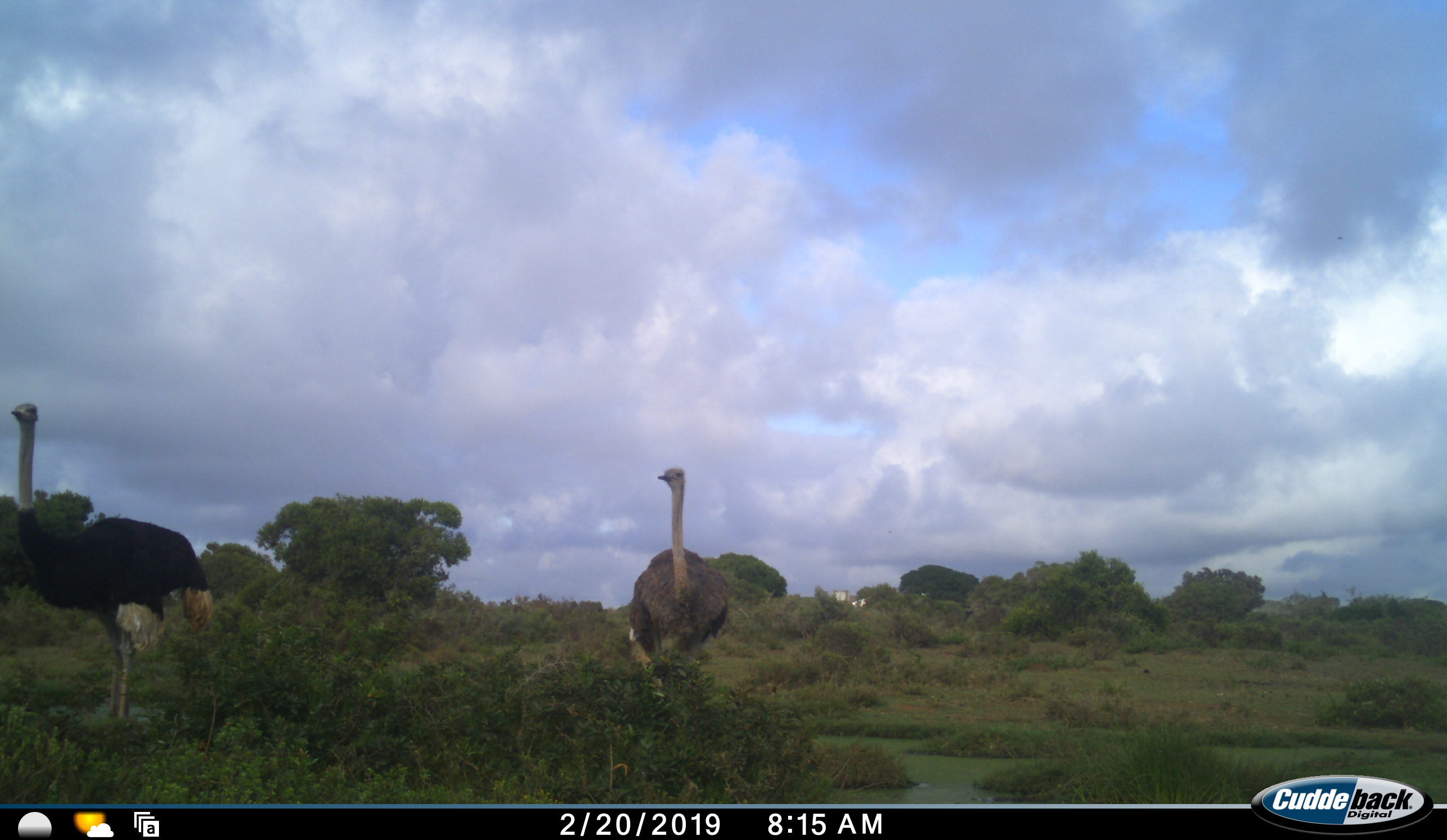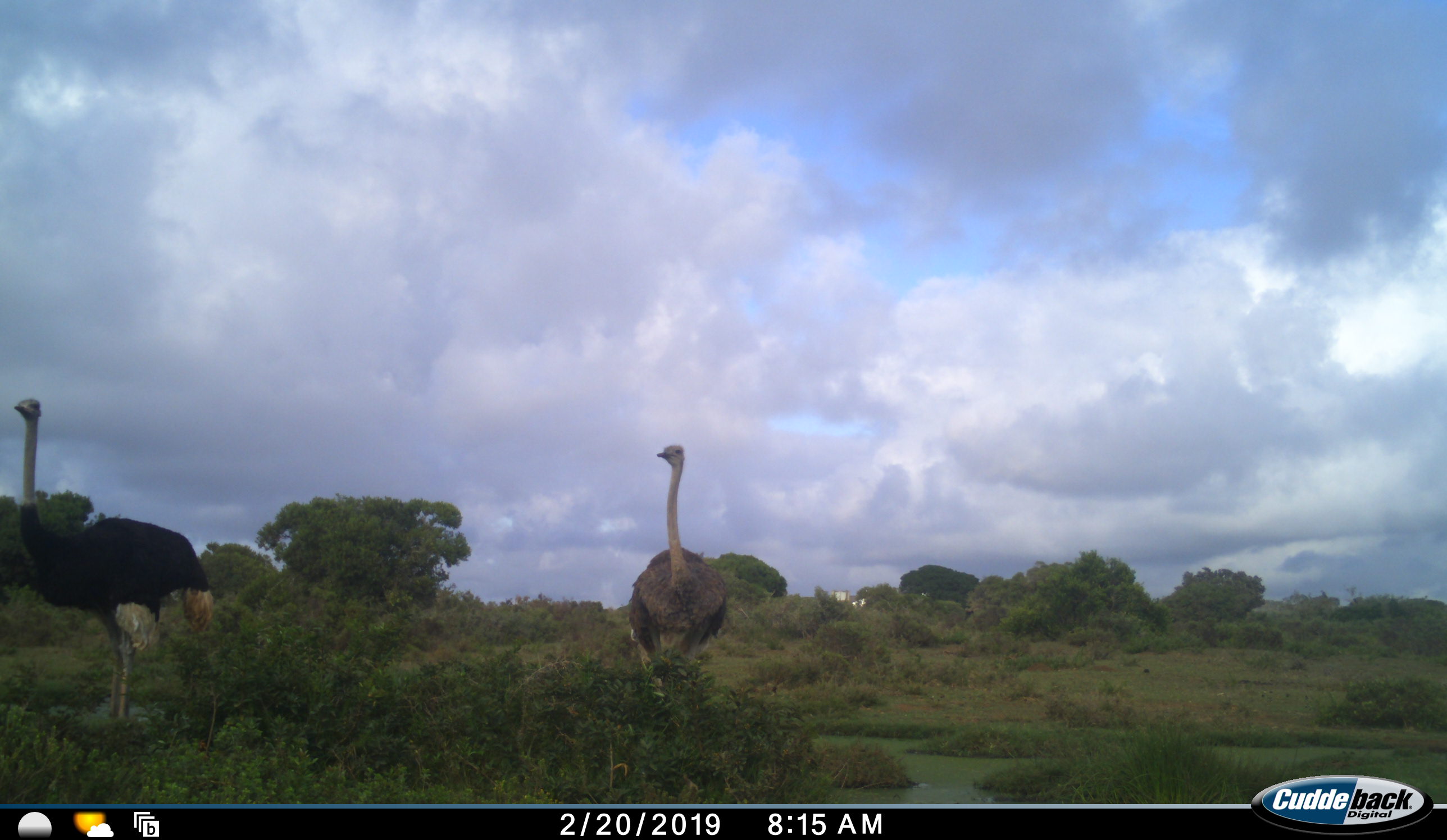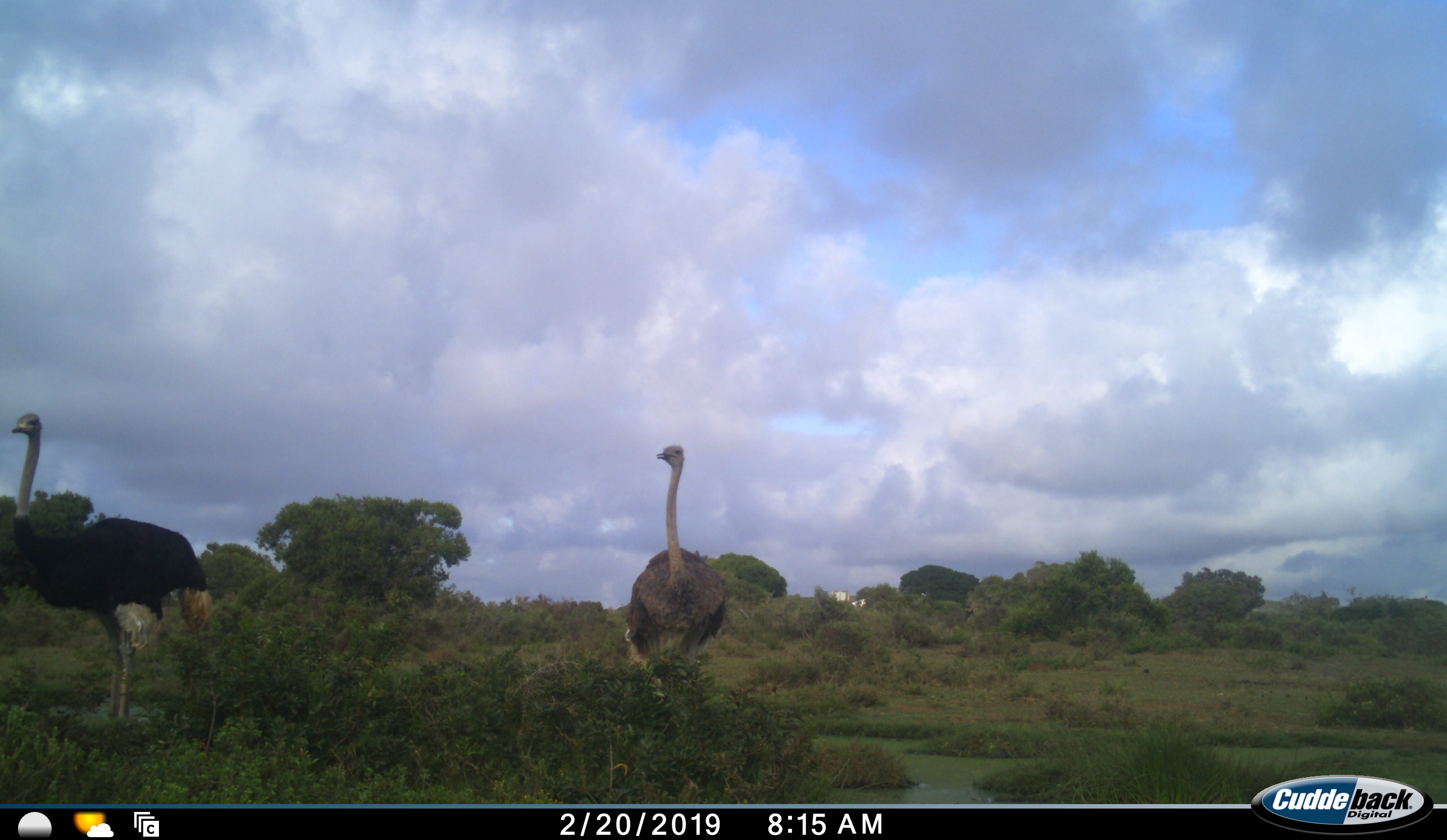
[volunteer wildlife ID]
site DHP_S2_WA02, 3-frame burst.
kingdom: Animalia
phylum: Chordata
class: Aves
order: Struthioniformes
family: Struthionidae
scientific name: Struthionidae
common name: ostrich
Ostrich (Struthionidae), count 2. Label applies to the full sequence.